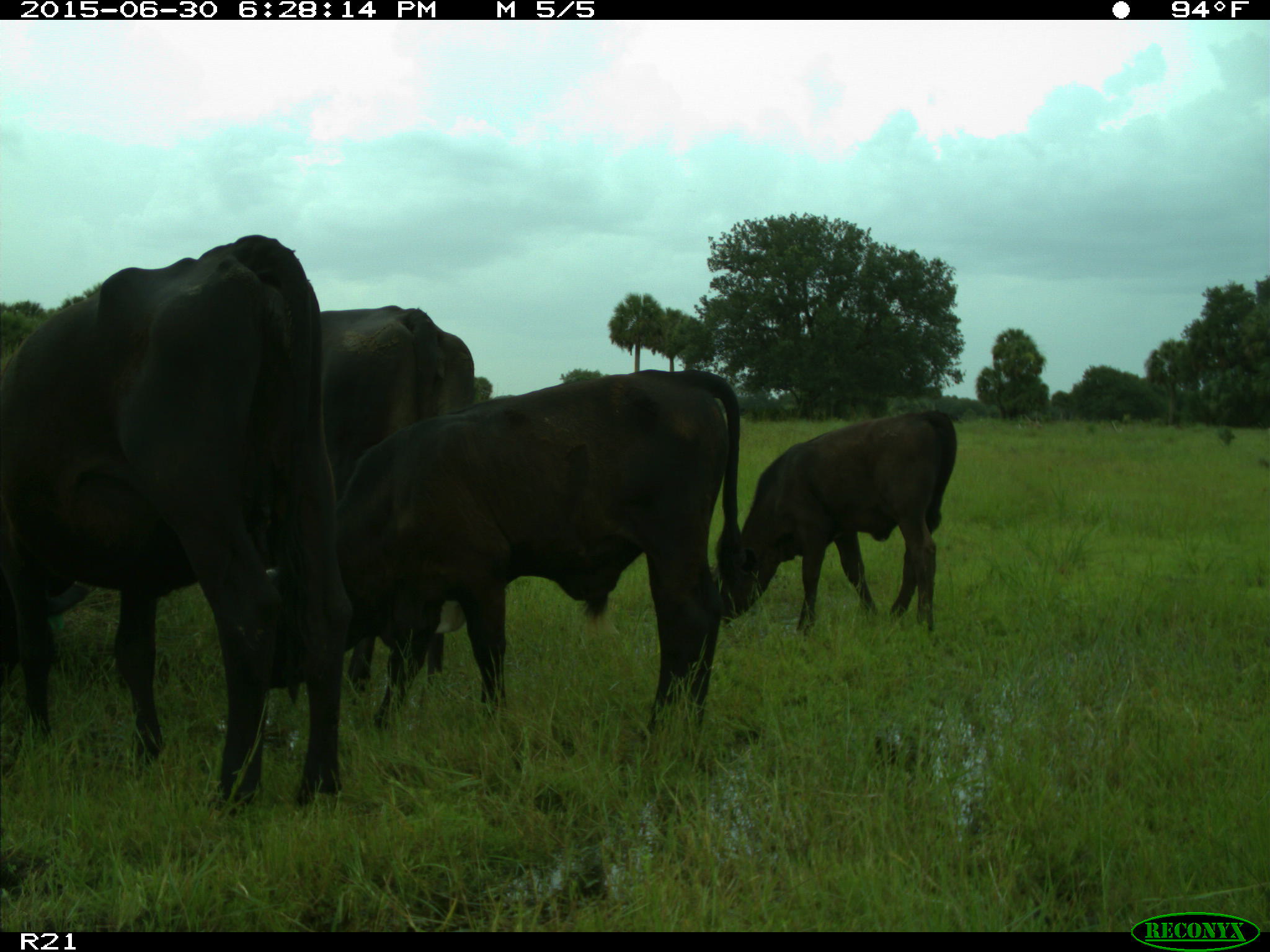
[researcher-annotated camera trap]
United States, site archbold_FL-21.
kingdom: Animalia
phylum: Chordata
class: Mammalia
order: Artiodactyla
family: Bovidae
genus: Bos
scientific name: Bos taurus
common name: domestic cow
Bos taurus (domestic cow).